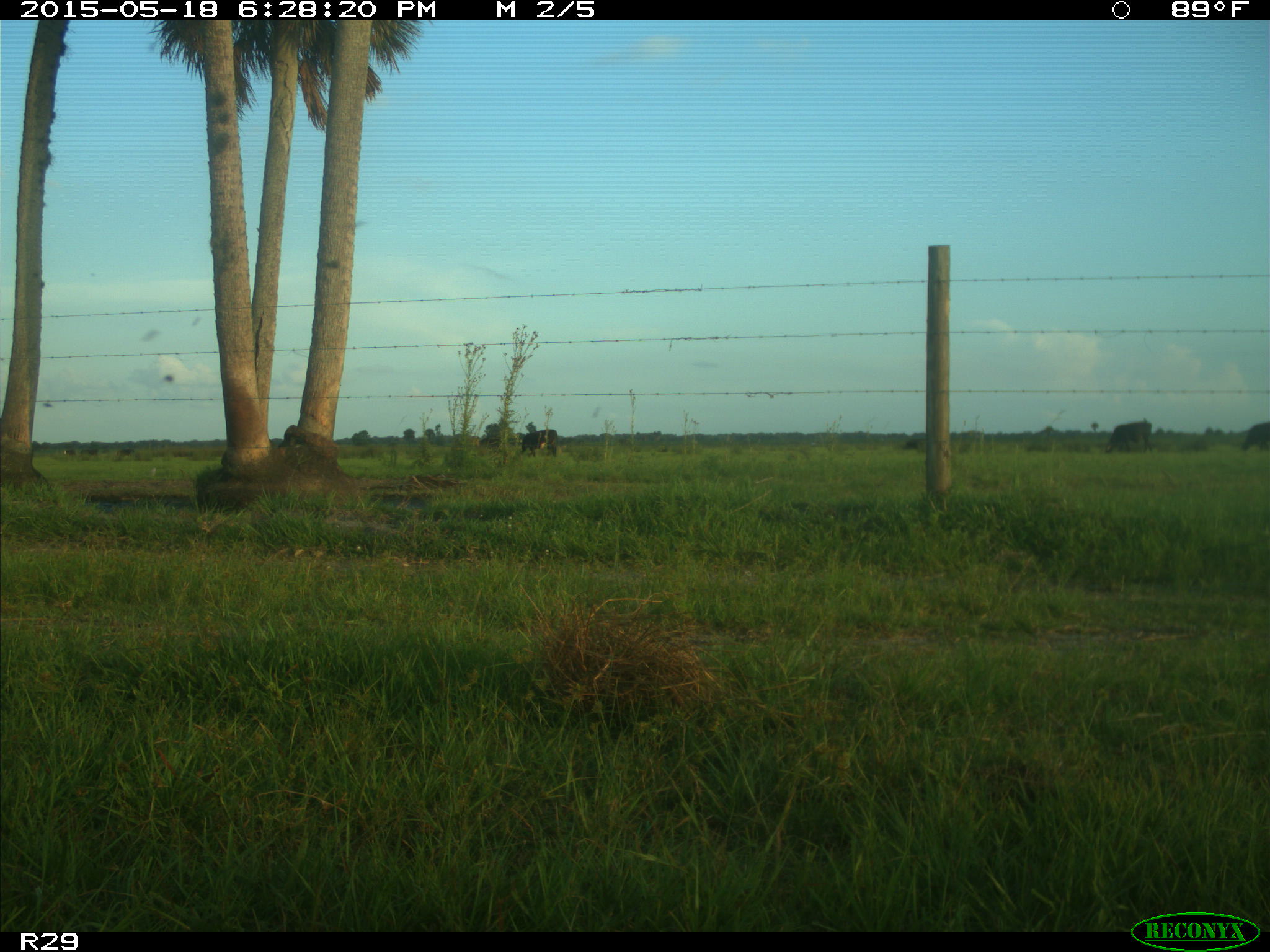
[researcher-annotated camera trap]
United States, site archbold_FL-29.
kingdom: Animalia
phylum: Chordata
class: Mammalia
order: Artiodactyla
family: Bovidae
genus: Bos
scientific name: Bos taurus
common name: domestic cow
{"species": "Bos taurus (domestic cow)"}